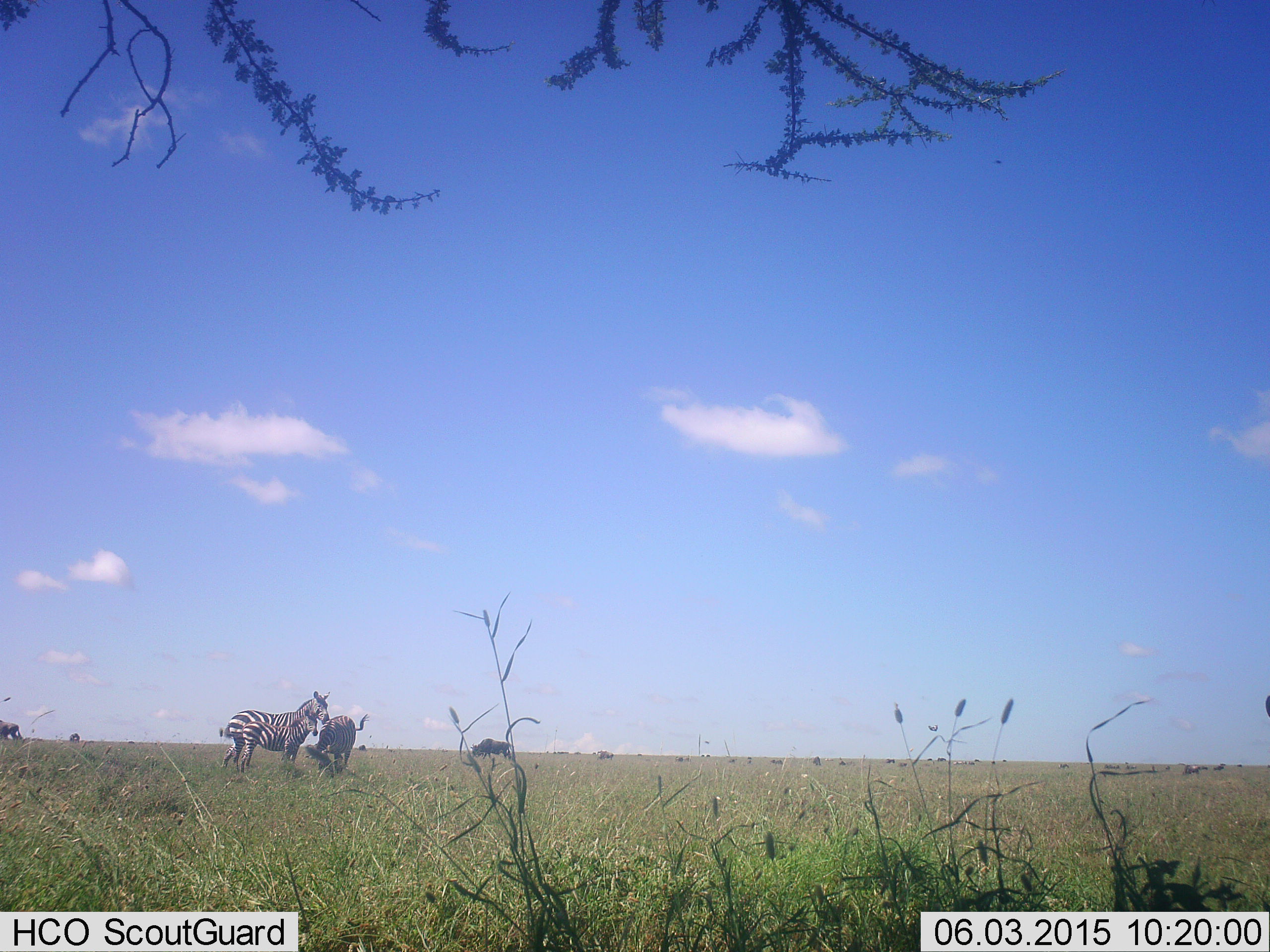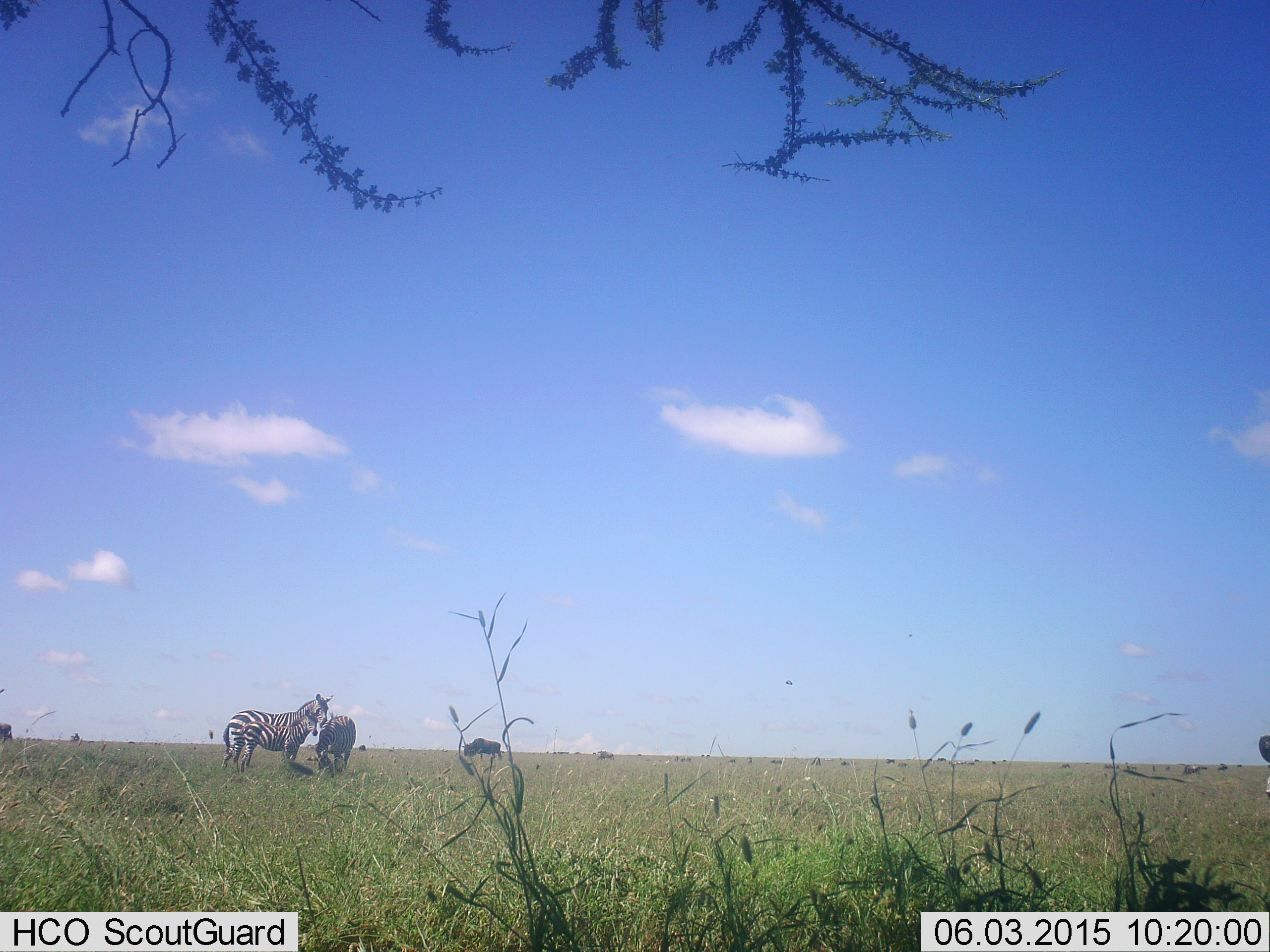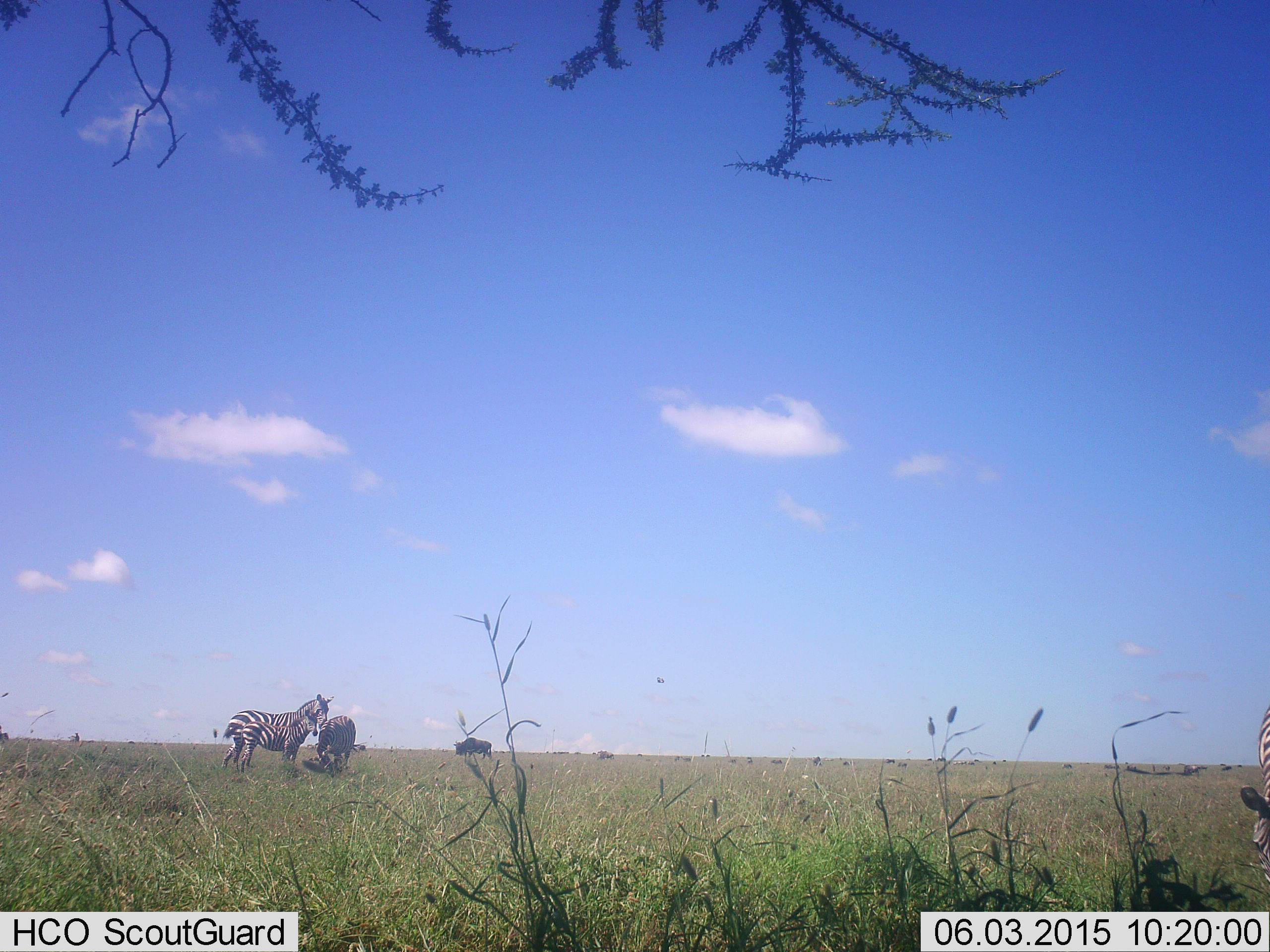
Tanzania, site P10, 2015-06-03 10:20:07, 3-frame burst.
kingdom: Animalia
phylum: Chordata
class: Mammalia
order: Artiodactyla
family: Bovidae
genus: Connochaetes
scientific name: Connochaetes taurinus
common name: blue wildebeest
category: wildebeest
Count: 11-50.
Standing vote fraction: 60%.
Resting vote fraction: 0%.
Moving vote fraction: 60%.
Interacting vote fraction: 0%.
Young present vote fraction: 0%.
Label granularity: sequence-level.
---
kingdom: Animalia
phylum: Chordata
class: Mammalia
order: Perissodactyla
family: Equidae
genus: Equus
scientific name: Equus quagga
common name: plains zebra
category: zebra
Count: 3.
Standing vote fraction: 100%.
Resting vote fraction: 6%.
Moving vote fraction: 0%.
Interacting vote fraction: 6%.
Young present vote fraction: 18%.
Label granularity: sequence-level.